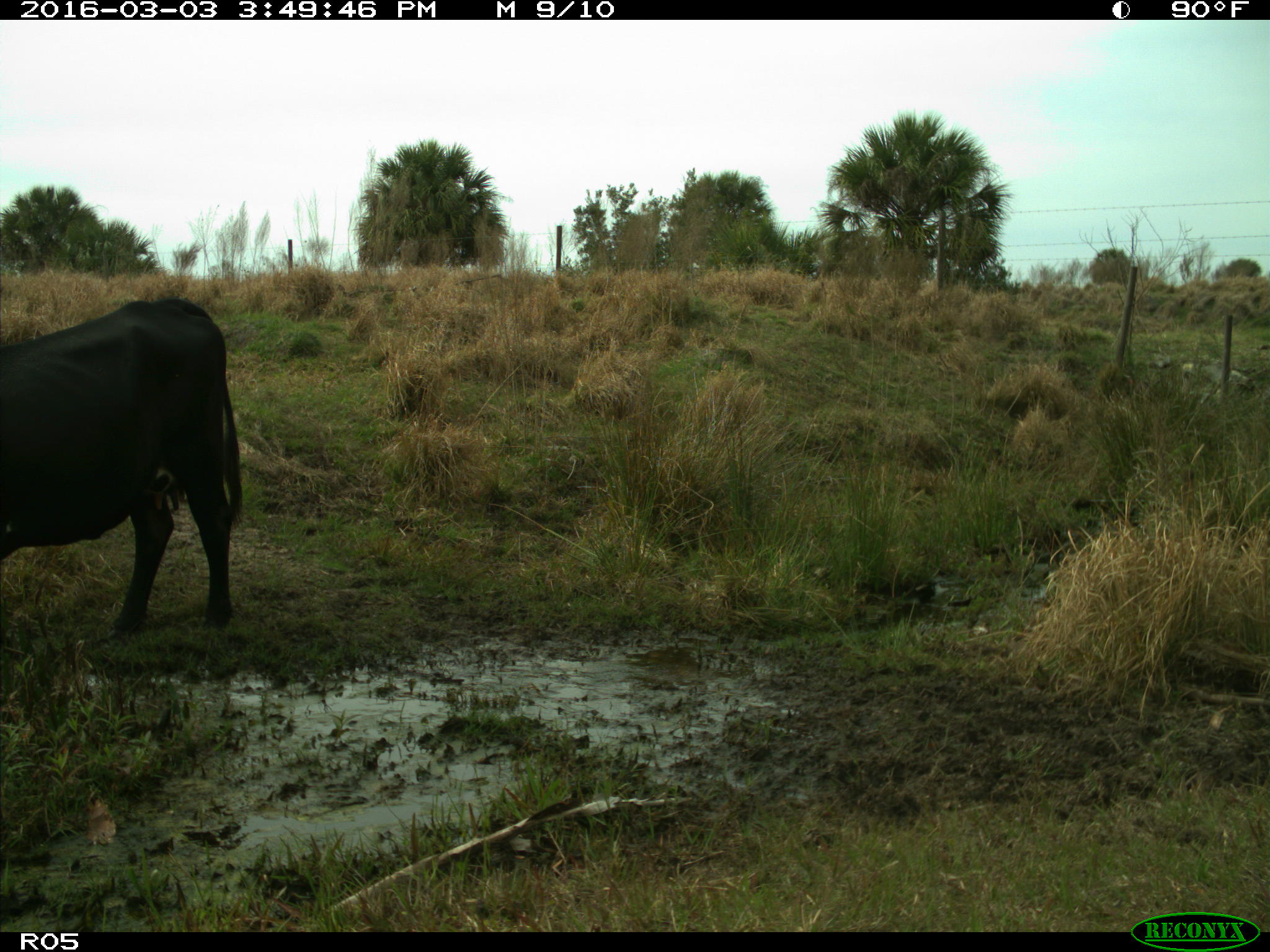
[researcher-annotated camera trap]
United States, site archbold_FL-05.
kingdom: Animalia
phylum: Chordata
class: Mammalia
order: Artiodactyla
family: Bovidae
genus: Bos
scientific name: Bos taurus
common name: domestic cow